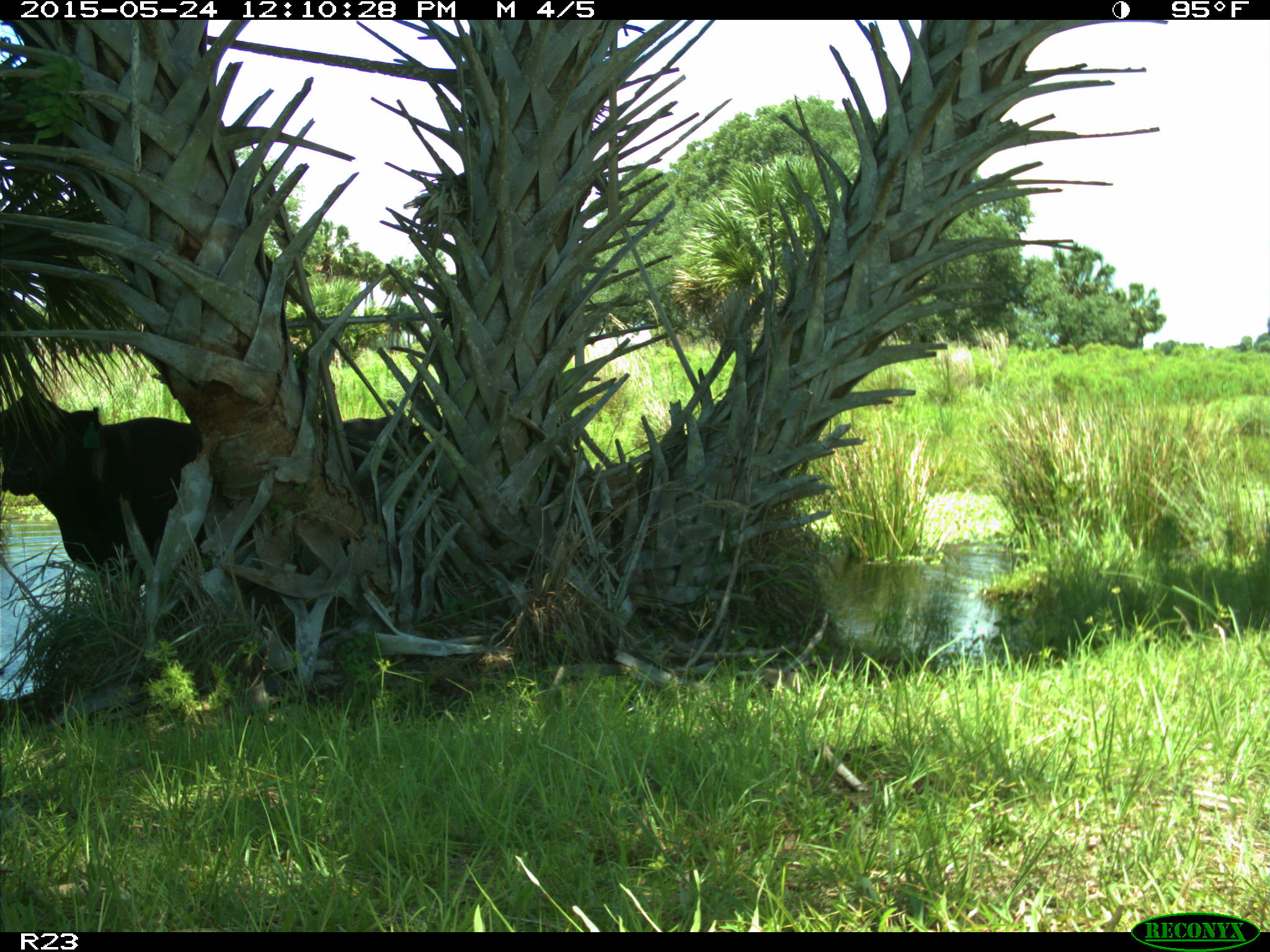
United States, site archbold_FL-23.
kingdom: Animalia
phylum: Chordata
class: Mammalia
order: Artiodactyla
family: Bovidae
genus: Bos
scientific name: Bos taurus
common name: domestic cow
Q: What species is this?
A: Bos taurus (domestic cow).